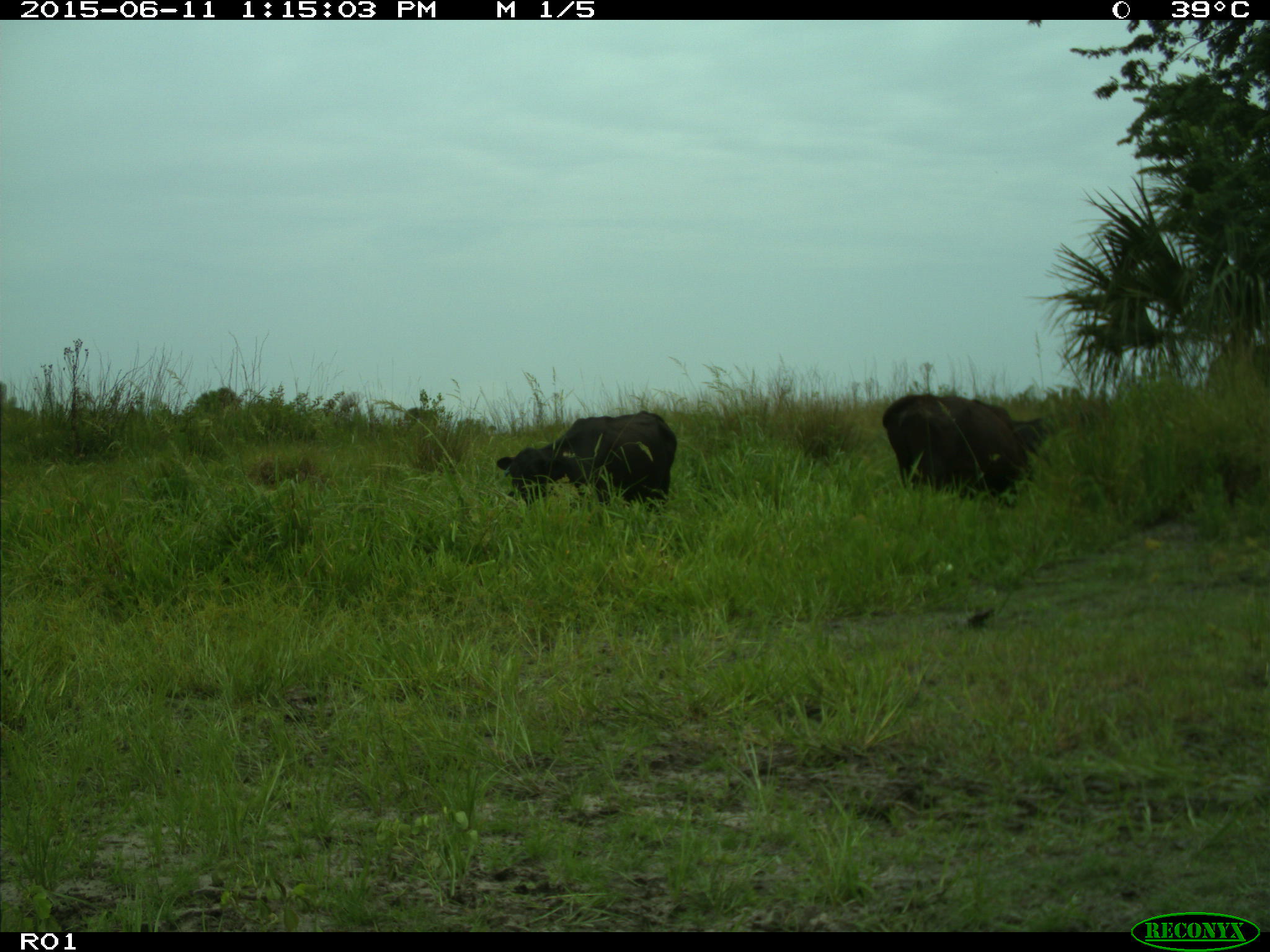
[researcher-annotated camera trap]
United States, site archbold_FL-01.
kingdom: Animalia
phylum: Chordata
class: Mammalia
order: Artiodactyla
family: Bovidae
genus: Bos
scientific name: Bos taurus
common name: domestic cow